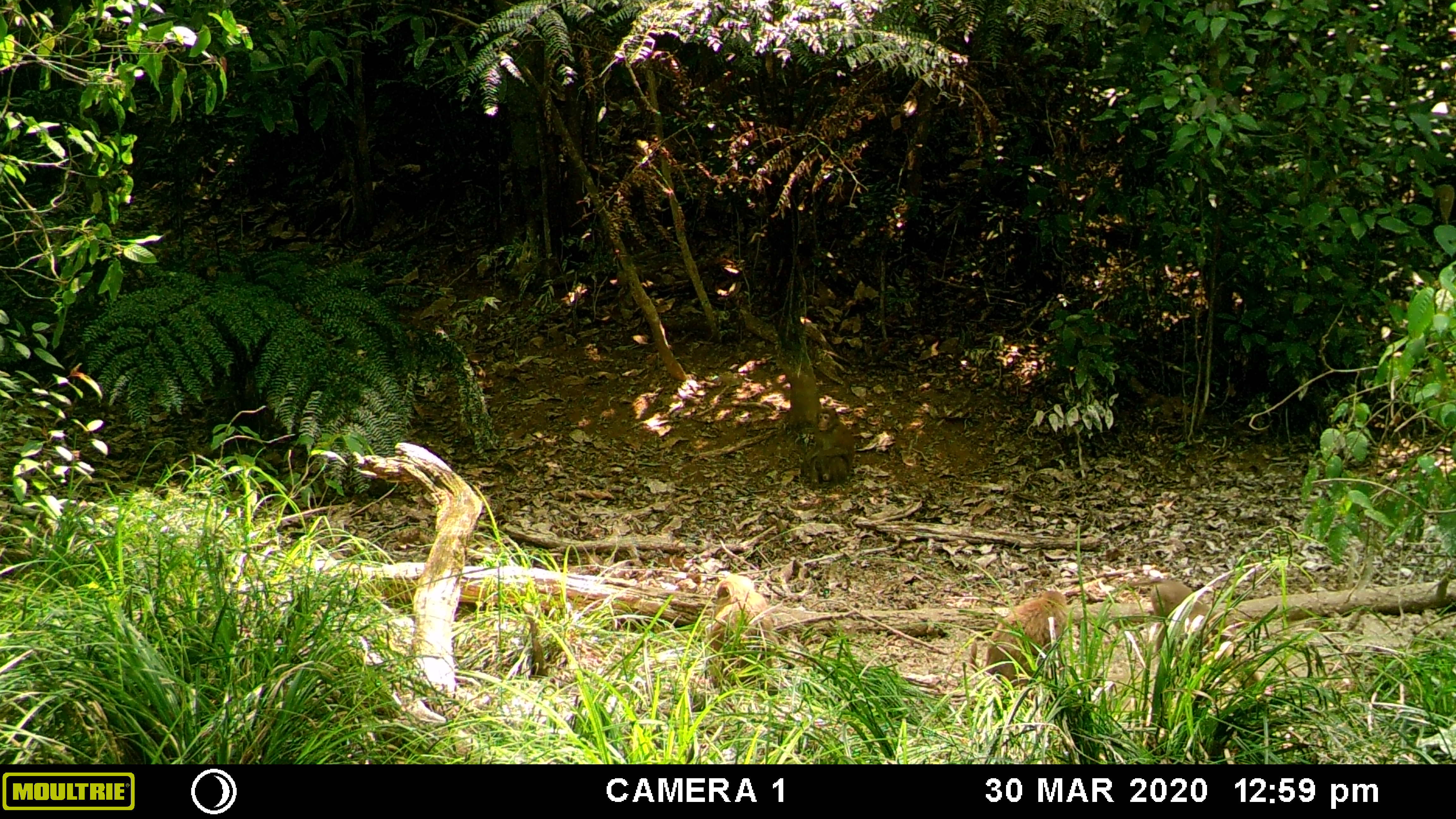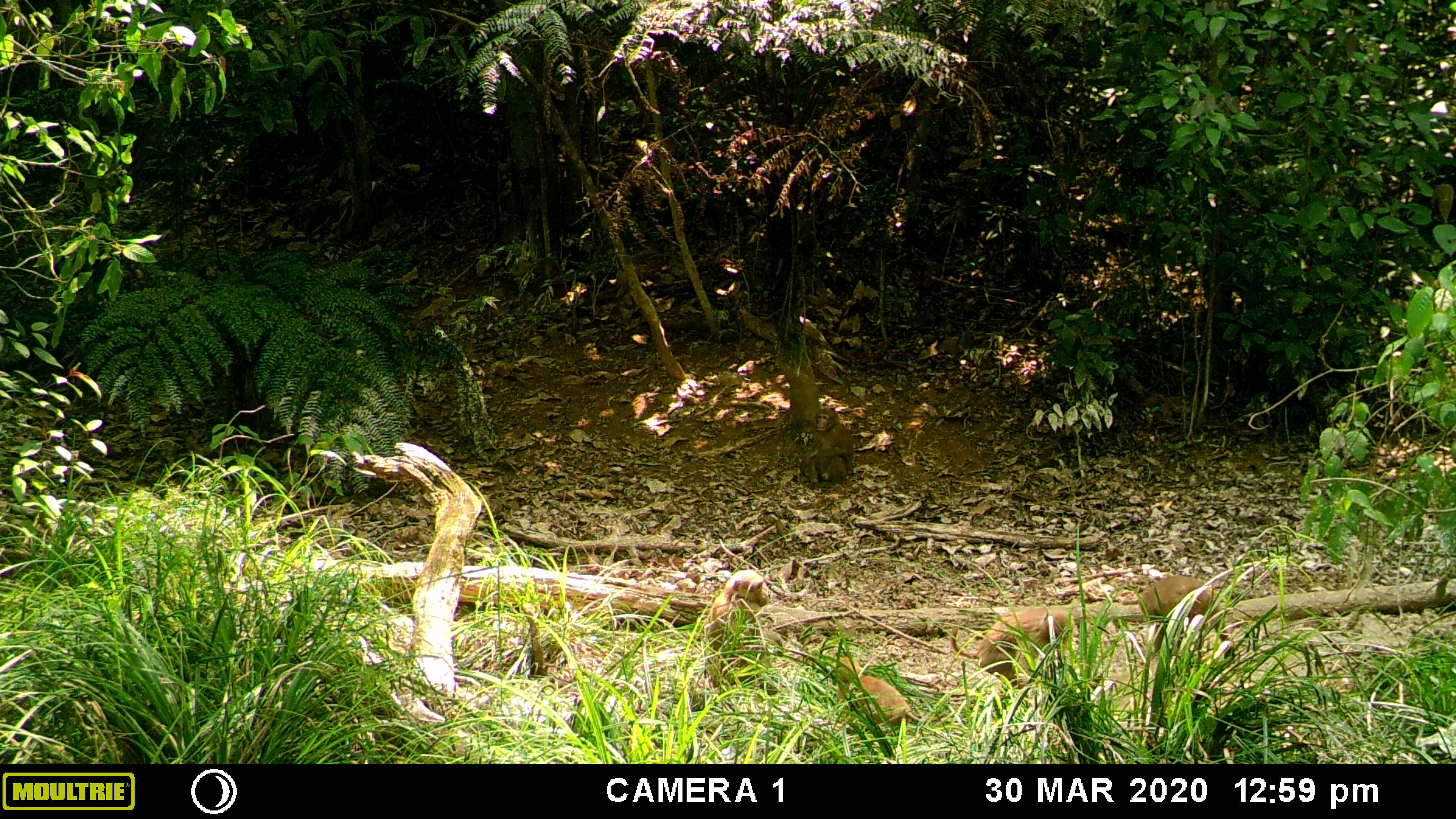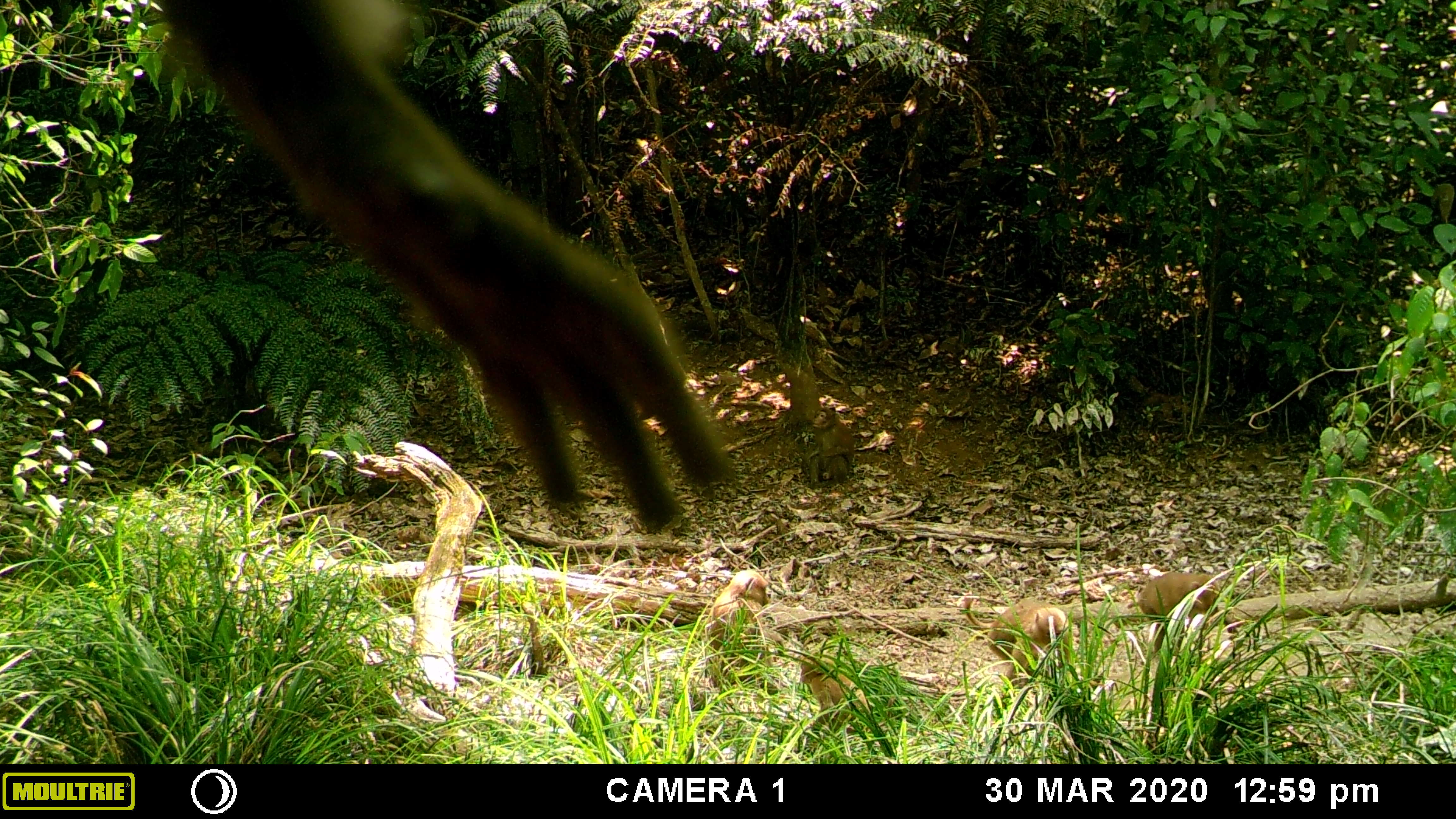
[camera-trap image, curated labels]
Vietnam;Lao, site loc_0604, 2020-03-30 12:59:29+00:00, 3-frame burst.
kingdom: Animalia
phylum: Chordata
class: Mammalia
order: Primates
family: Cercopithecidae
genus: Macaca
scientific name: Macaca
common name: macaques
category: assam or rhesus macaque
Assam or rhesus macaque (macaques) (Macaca). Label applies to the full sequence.